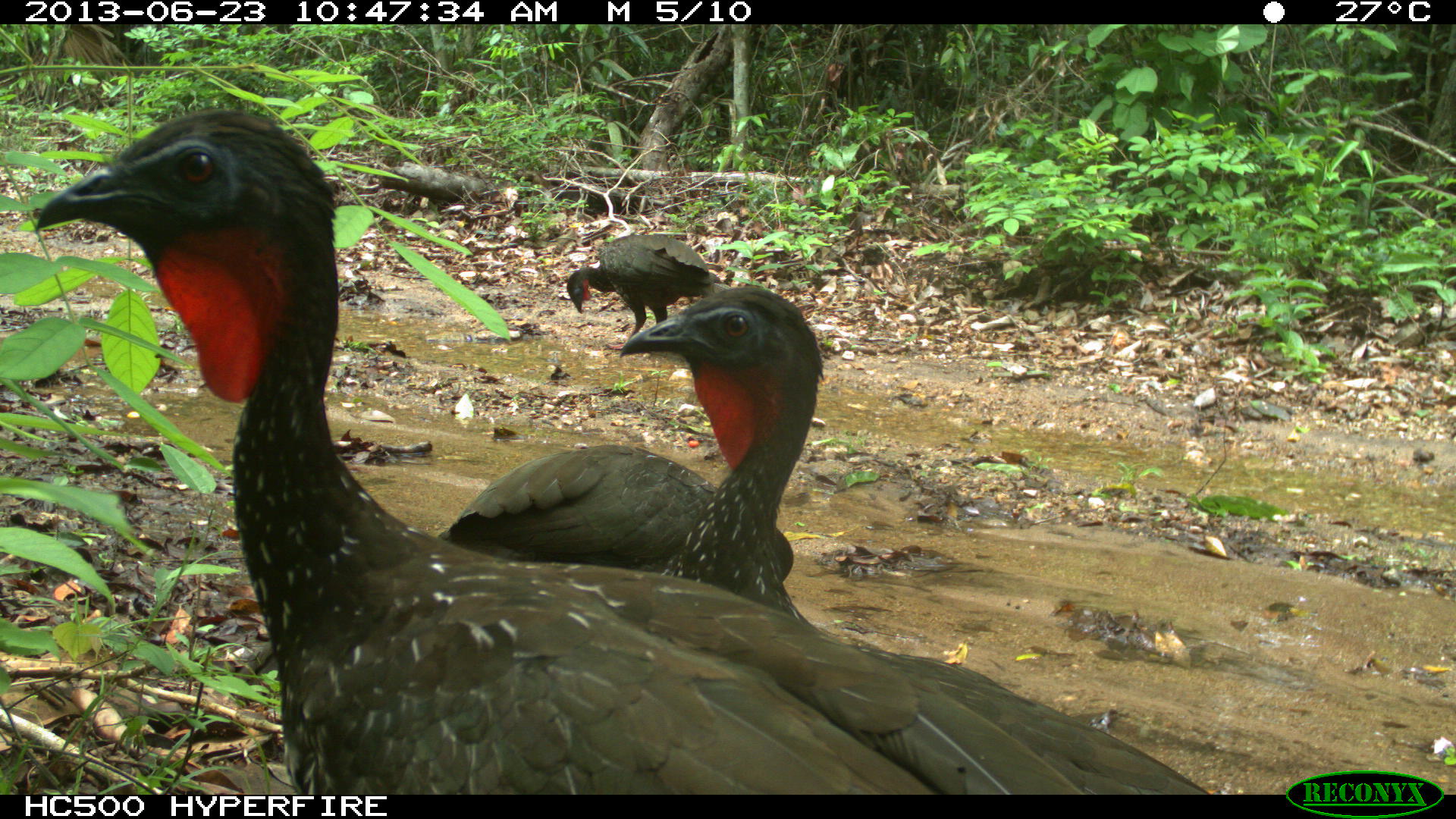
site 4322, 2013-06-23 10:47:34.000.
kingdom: Animalia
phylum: Chordata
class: Aves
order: Galliformes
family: Cracidae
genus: Penelope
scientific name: Penelope purpurascens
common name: crested guan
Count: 4.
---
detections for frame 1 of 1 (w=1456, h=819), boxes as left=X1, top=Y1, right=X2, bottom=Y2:
penelope purpurascens: left=26, top=107, right=1210, bottom=795; left=612, top=282, right=814, bottom=627; left=439, top=443, right=798, bottom=581; left=564, top=231, right=734, bottom=349